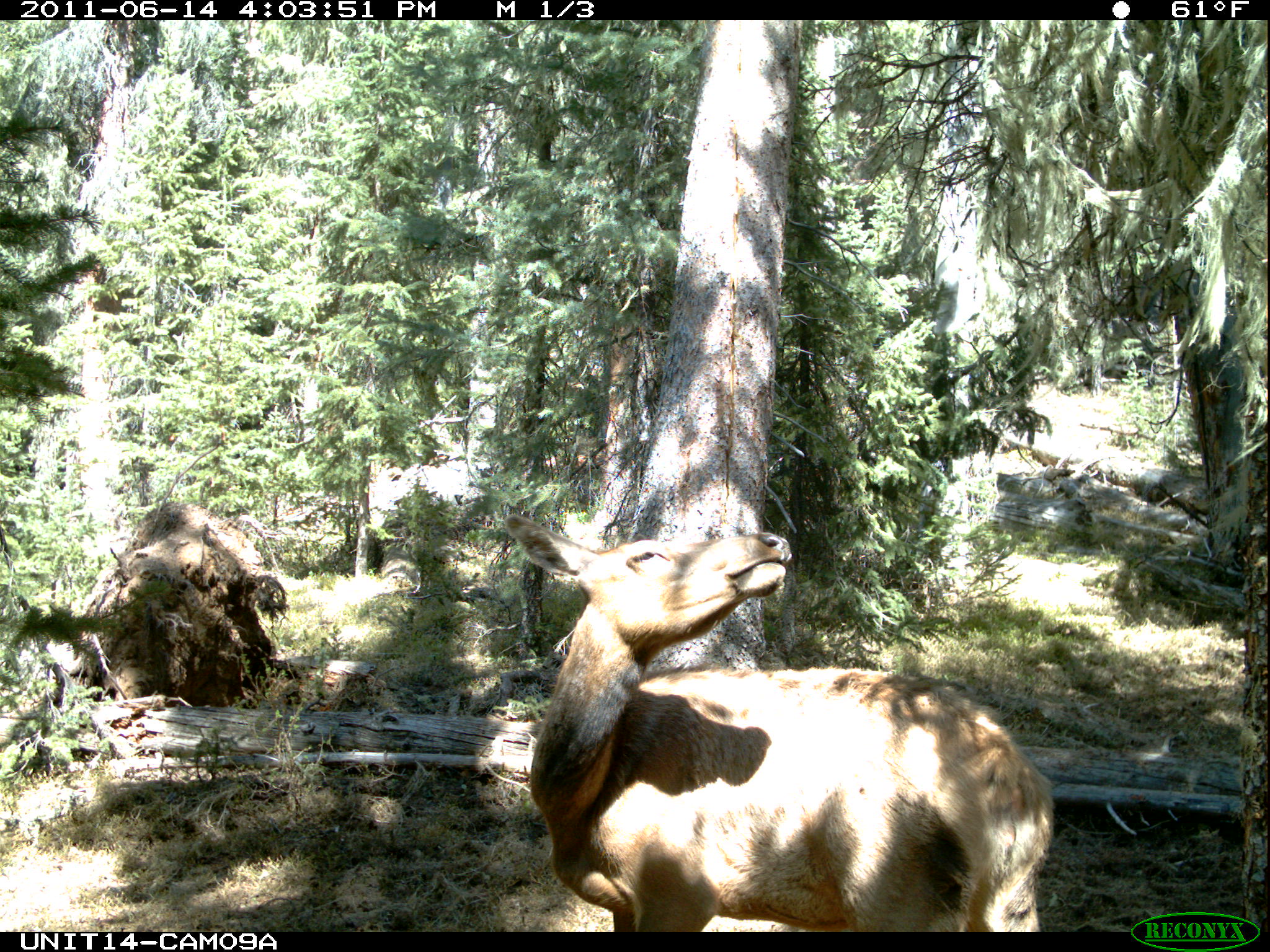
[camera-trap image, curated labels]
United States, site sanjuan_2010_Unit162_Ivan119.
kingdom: Animalia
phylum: Chordata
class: Mammalia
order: Artiodactyla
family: Cervidae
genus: Cervus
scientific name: Cervus elaphus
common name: red deer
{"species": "Cervus elaphus (red deer)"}